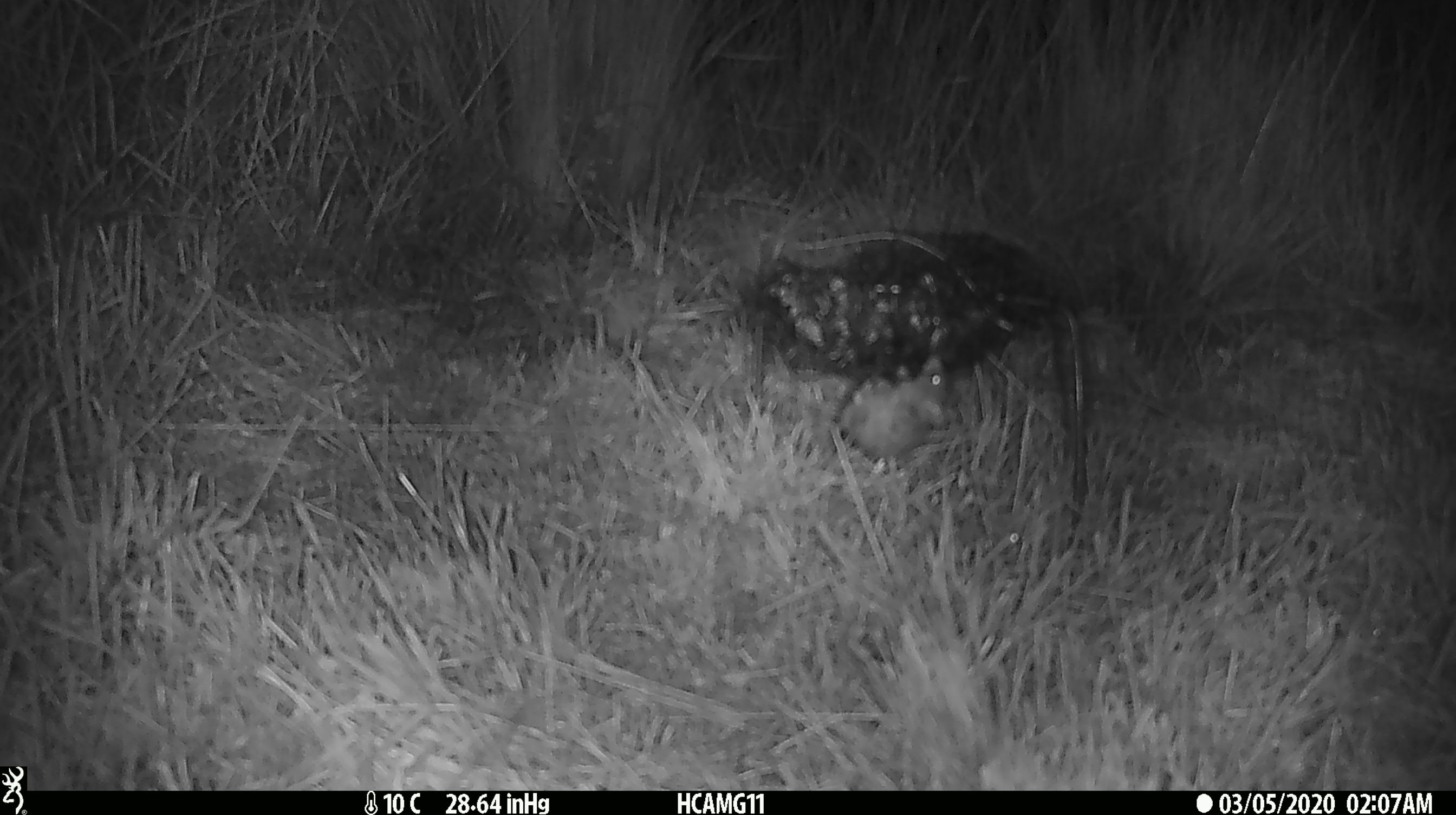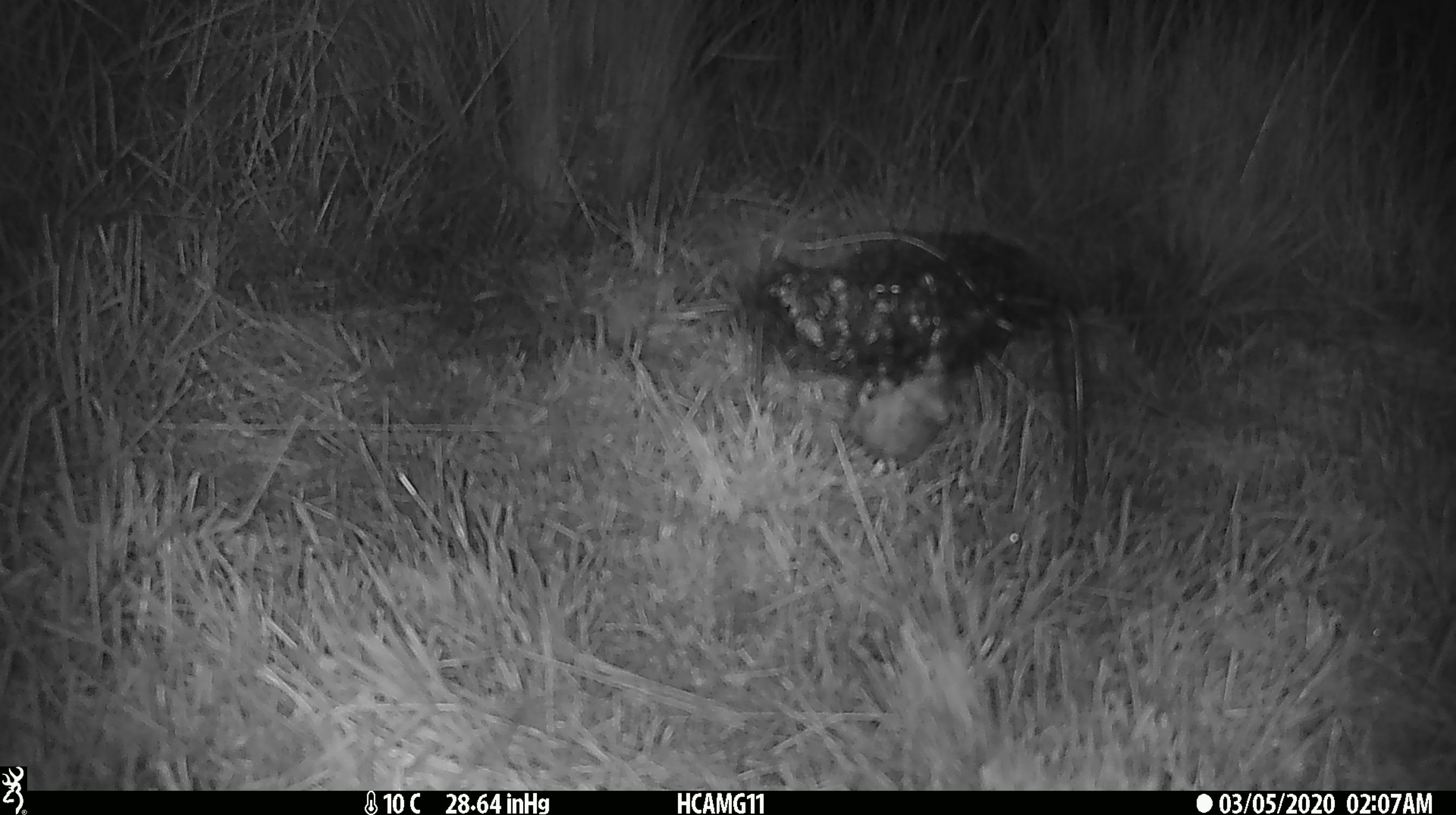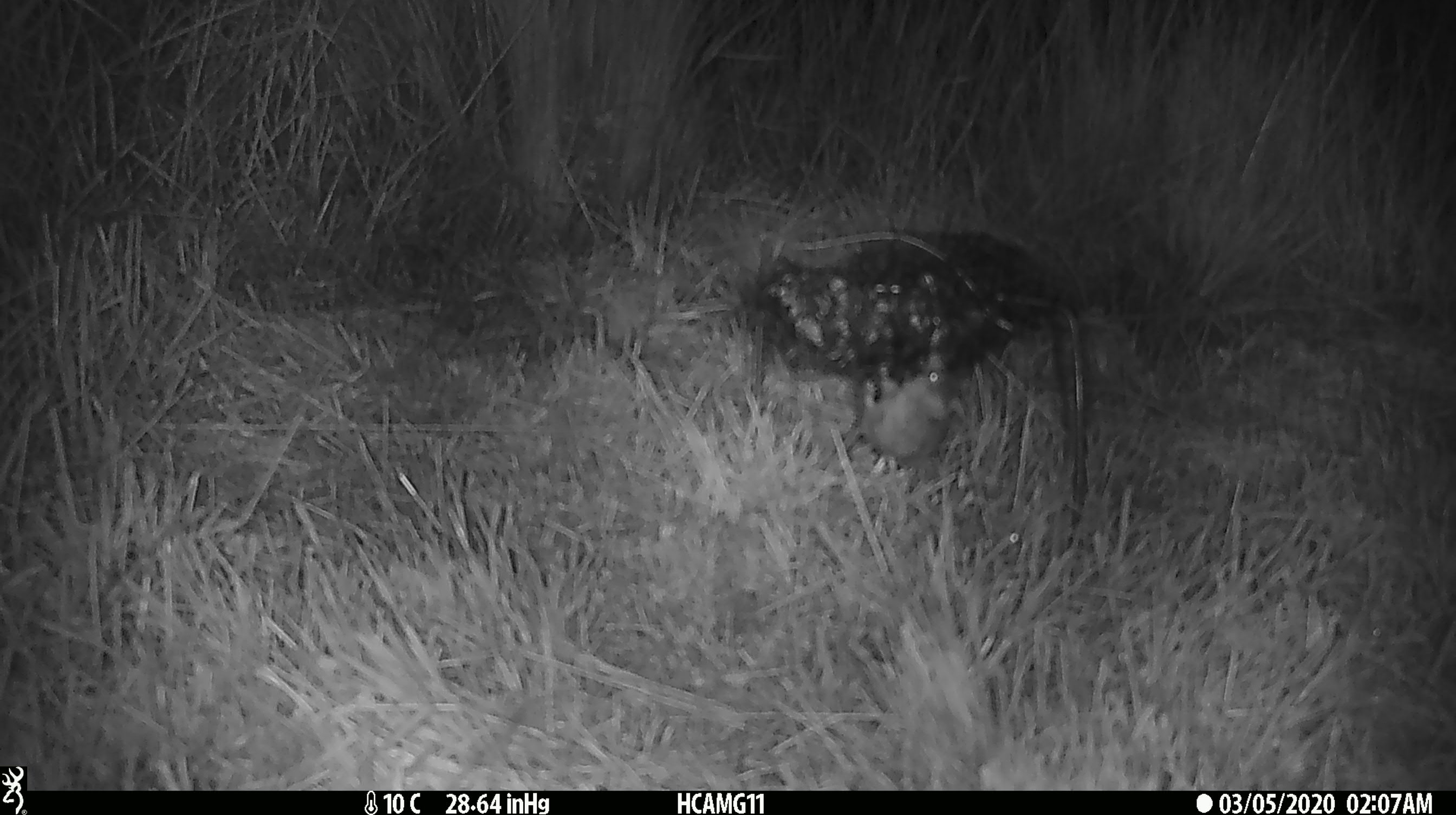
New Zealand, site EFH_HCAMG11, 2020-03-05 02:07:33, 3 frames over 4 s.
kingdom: Animalia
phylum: Chordata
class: Mammalia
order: Rodentia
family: Muridae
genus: Mus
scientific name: Mus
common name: mouse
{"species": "mouse (Mus)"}